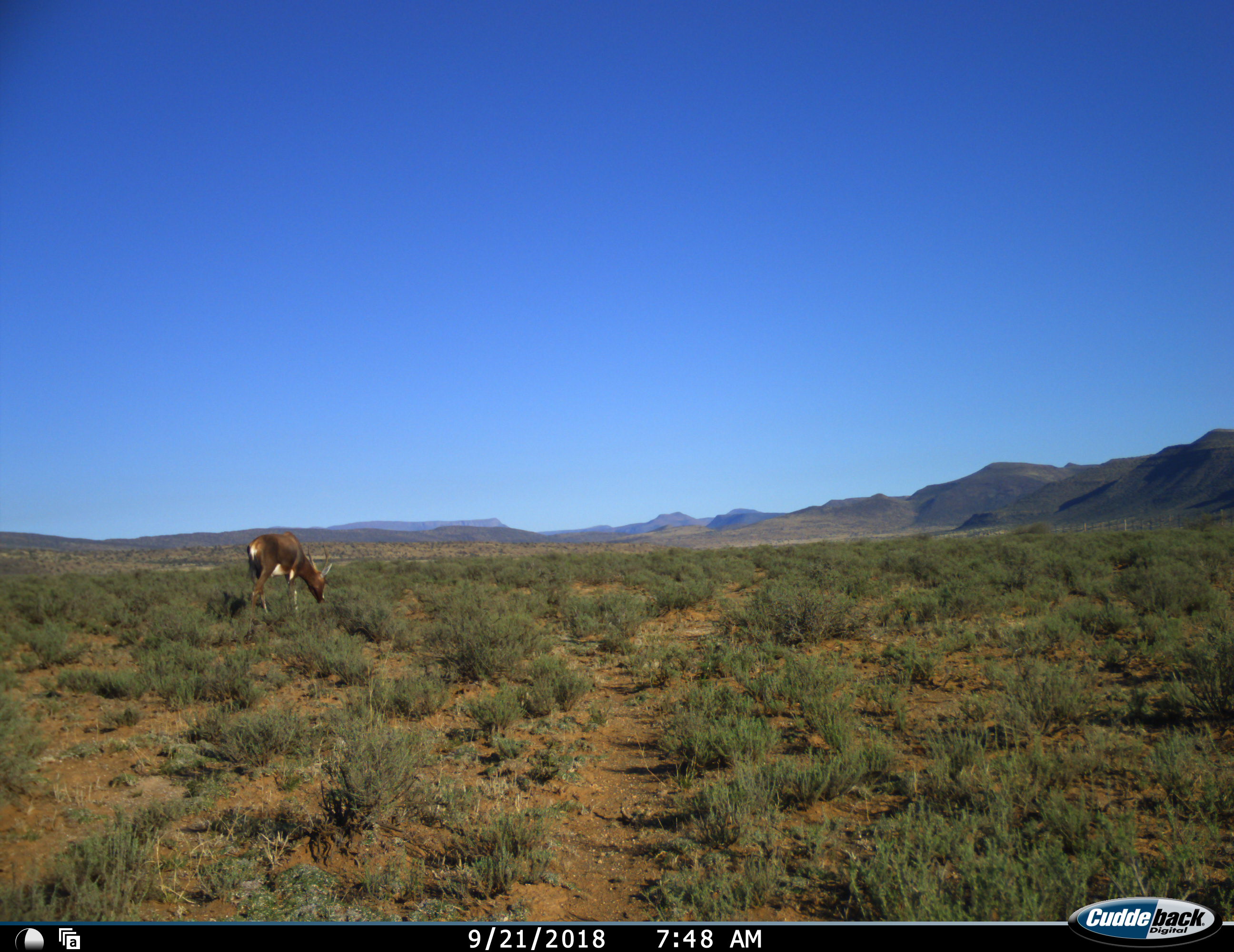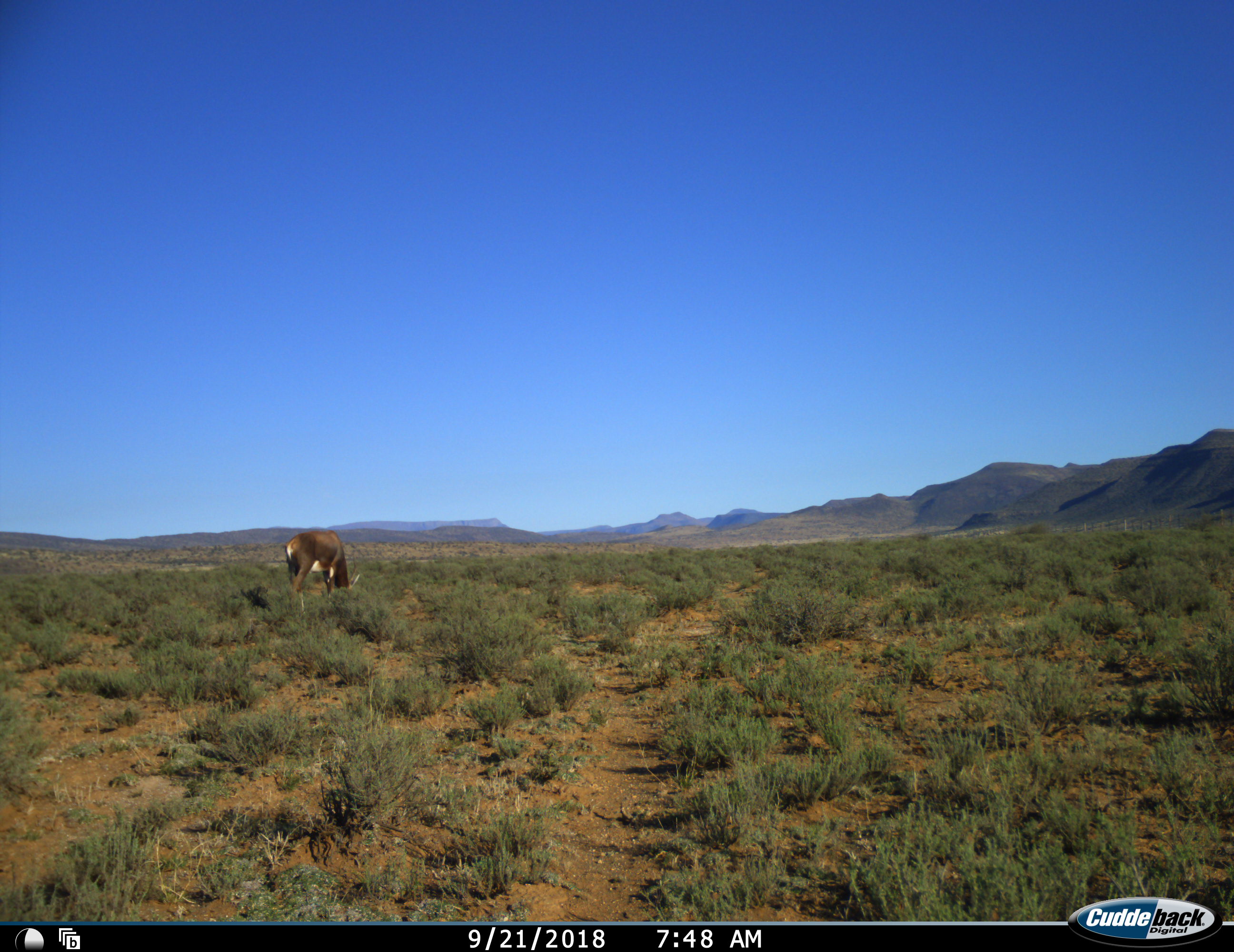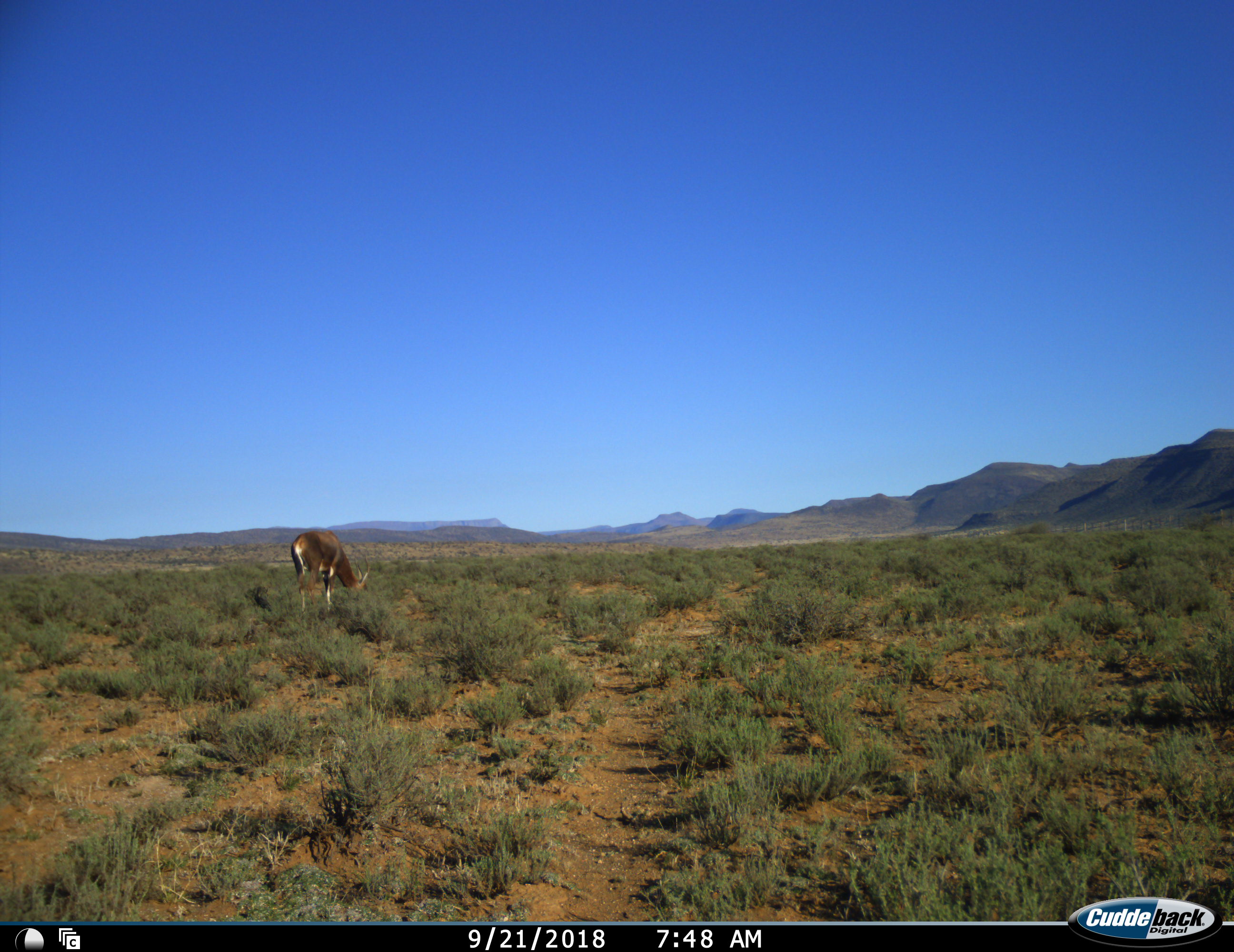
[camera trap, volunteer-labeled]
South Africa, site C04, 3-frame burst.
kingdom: Animalia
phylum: Chordata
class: Mammalia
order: Artiodactyla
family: Bovidae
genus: Damaliscus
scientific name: Damaliscus pygargus phillipsi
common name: blesbok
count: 1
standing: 25%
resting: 0%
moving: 25%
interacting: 0%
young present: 0%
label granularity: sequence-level